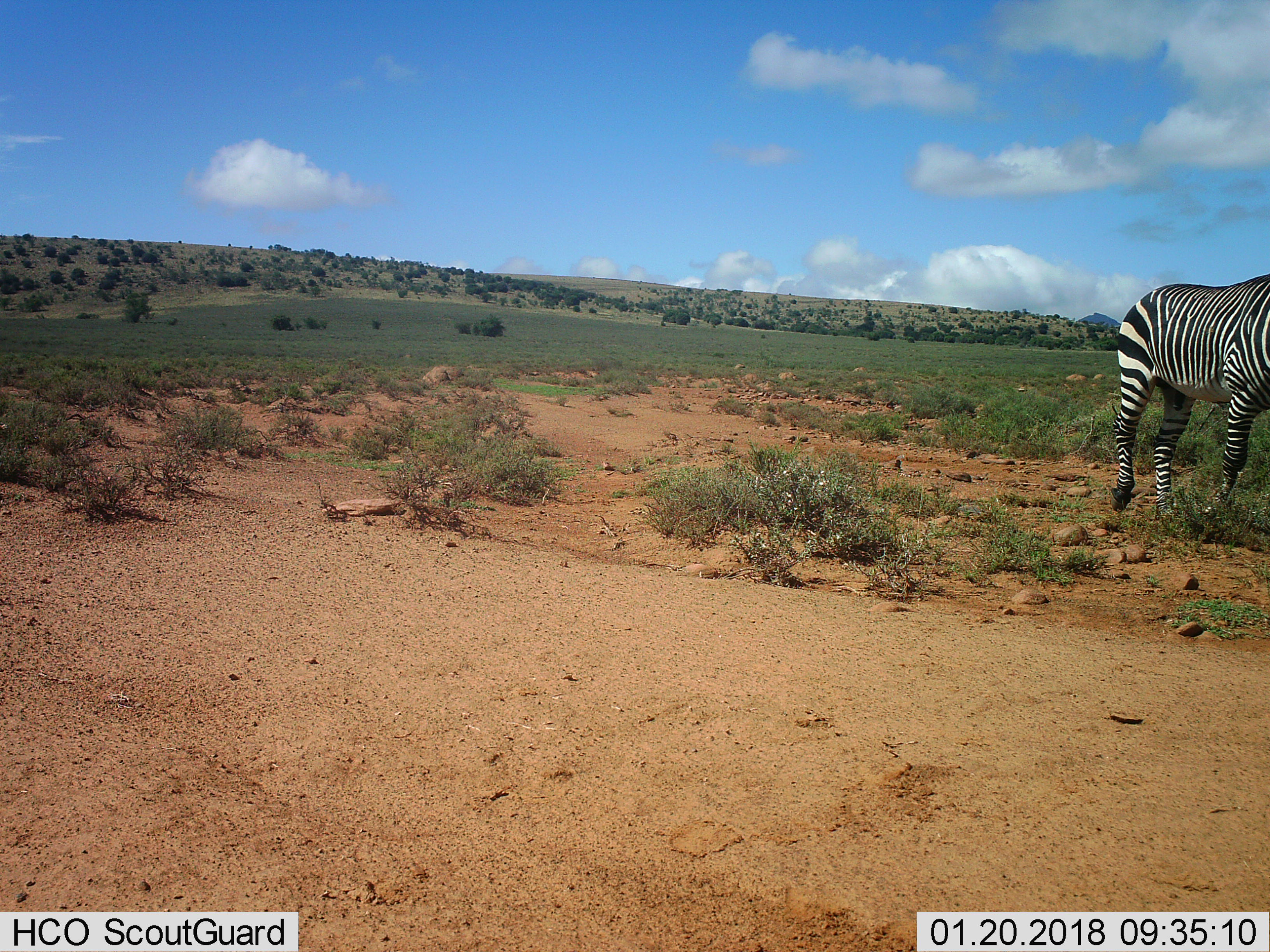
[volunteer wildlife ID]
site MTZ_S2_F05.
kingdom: Animalia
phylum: Chordata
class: Mammalia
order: Perissodactyla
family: Equidae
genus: Equus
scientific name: Equus zebra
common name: mountain zebra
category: zebramountain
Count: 1.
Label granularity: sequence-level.